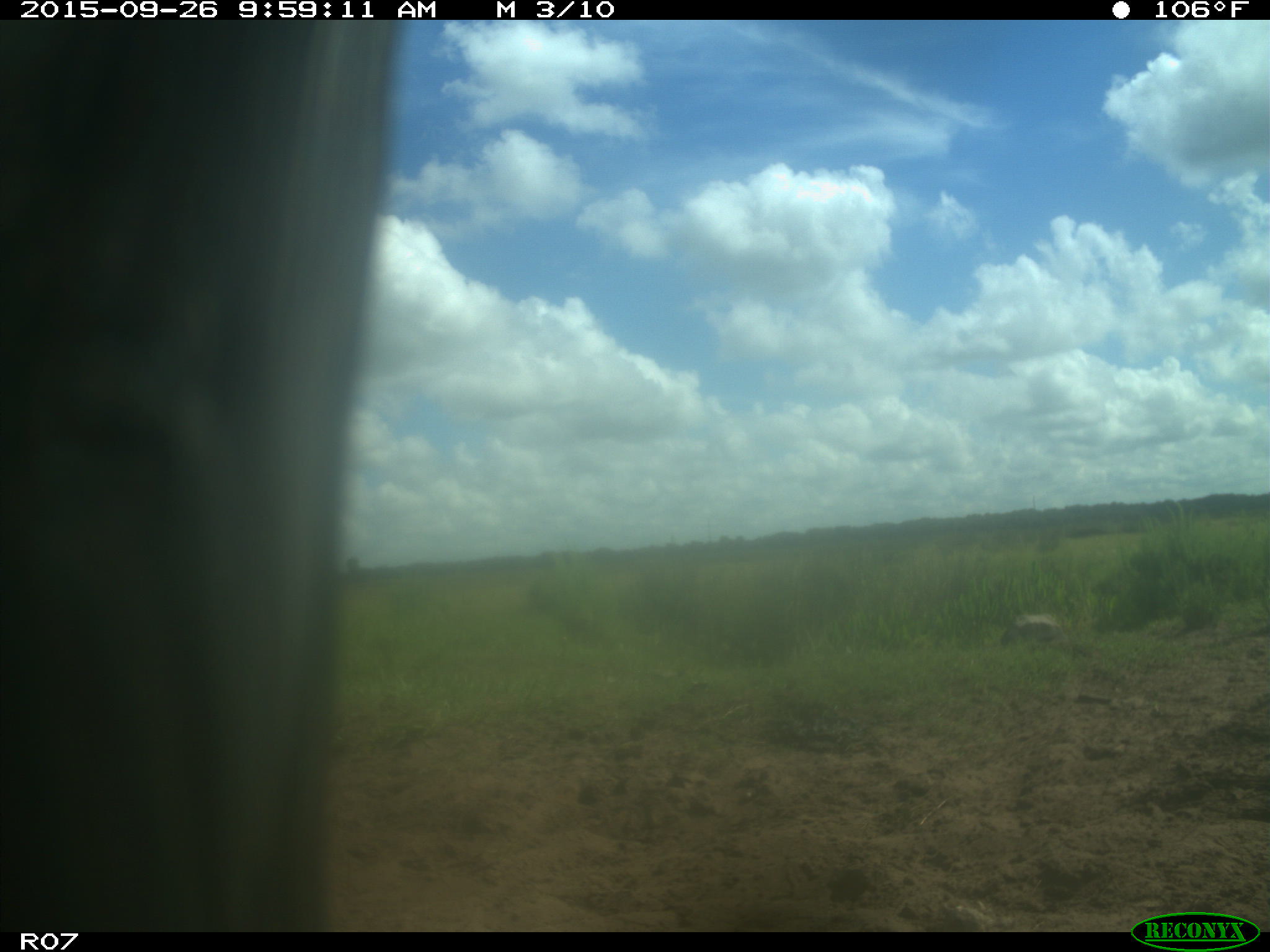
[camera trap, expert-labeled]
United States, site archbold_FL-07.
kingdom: Animalia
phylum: Chordata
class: Mammalia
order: Artiodactyla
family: Bovidae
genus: Bos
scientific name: Bos taurus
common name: domestic cow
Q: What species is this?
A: Bos taurus (domestic cow).